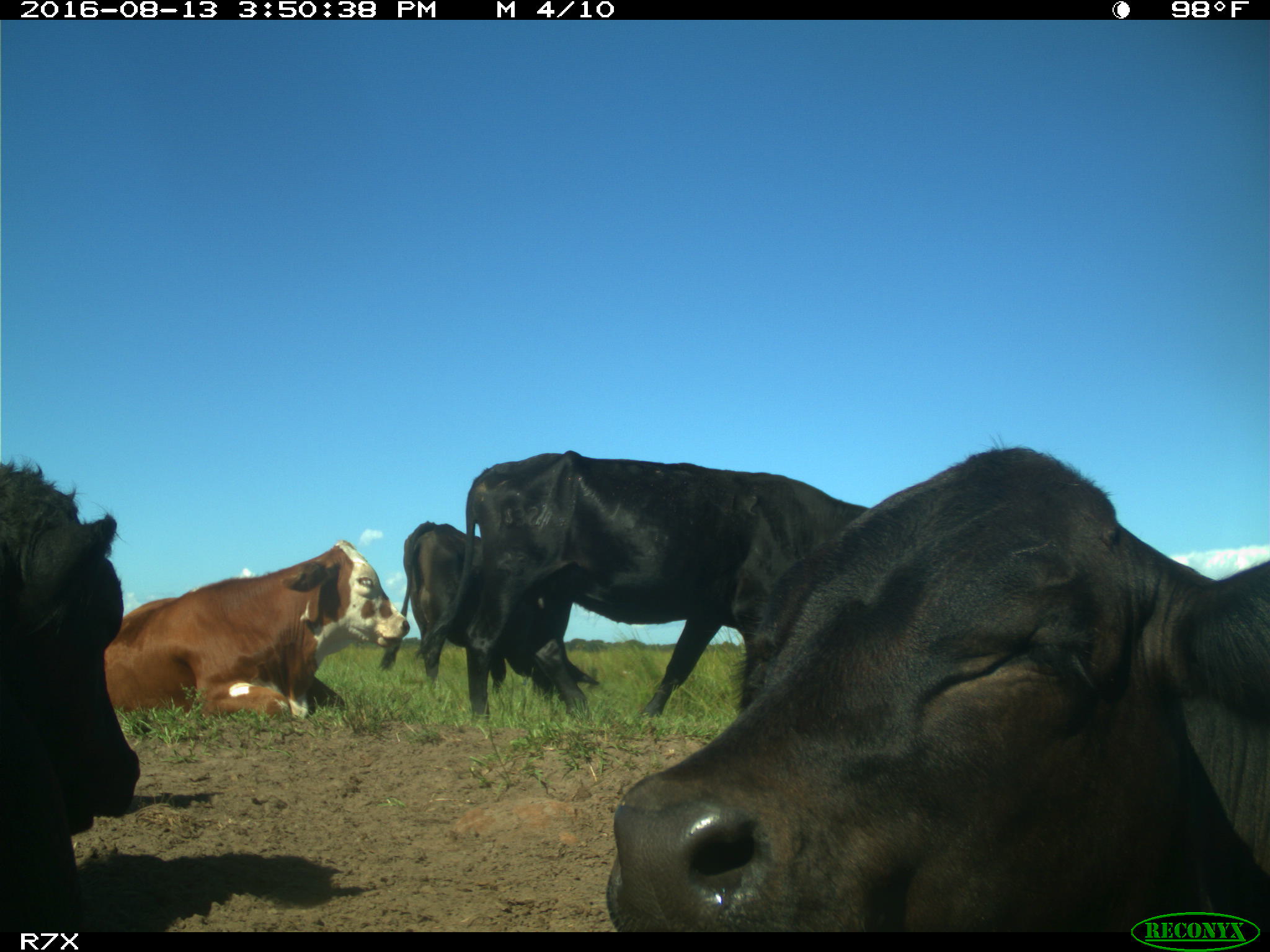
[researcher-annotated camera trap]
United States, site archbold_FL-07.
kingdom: Animalia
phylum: Chordata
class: Mammalia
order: Artiodactyla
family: Bovidae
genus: Bos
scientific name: Bos taurus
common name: domestic cow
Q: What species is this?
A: Bos taurus (domestic cow).